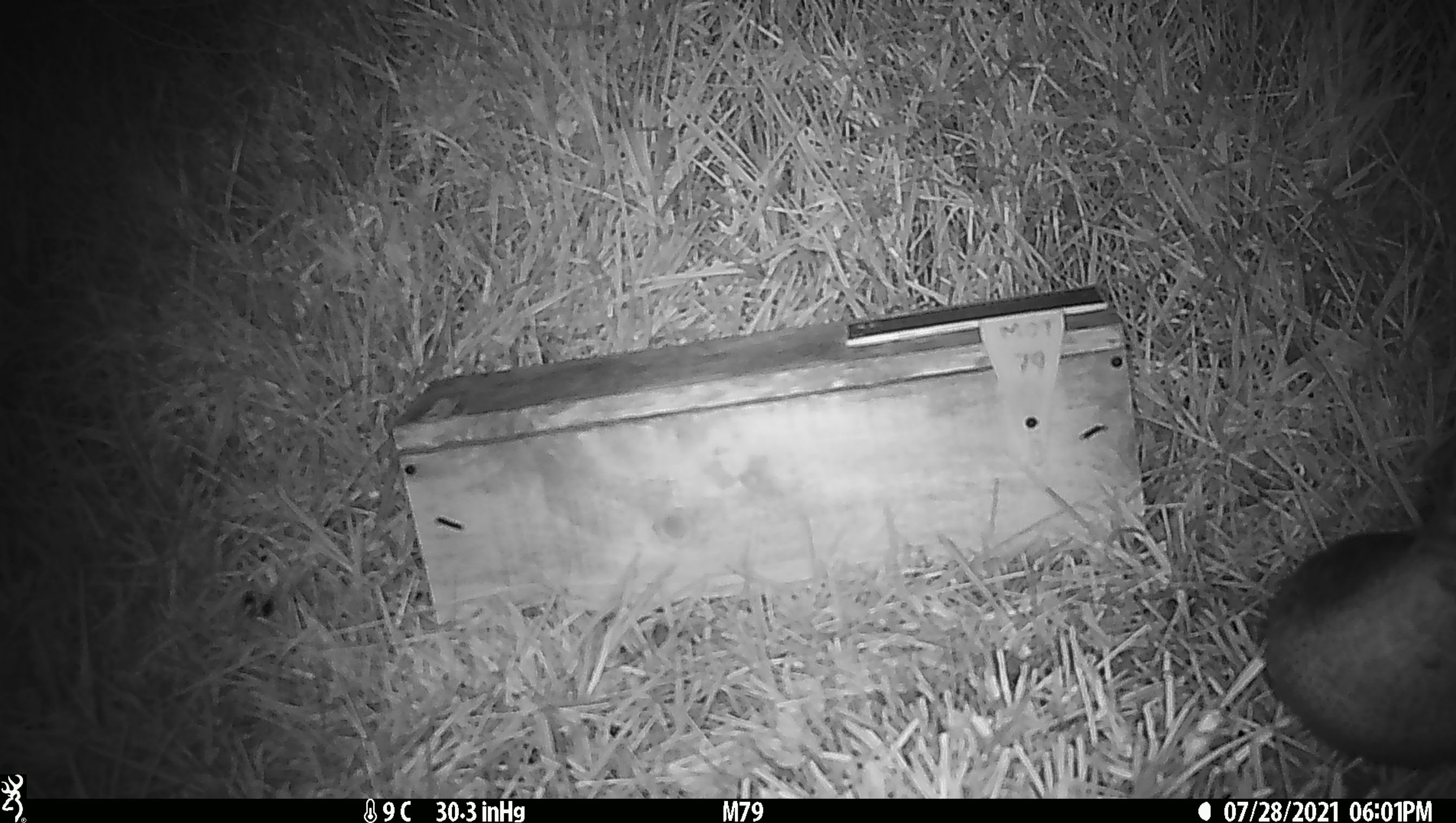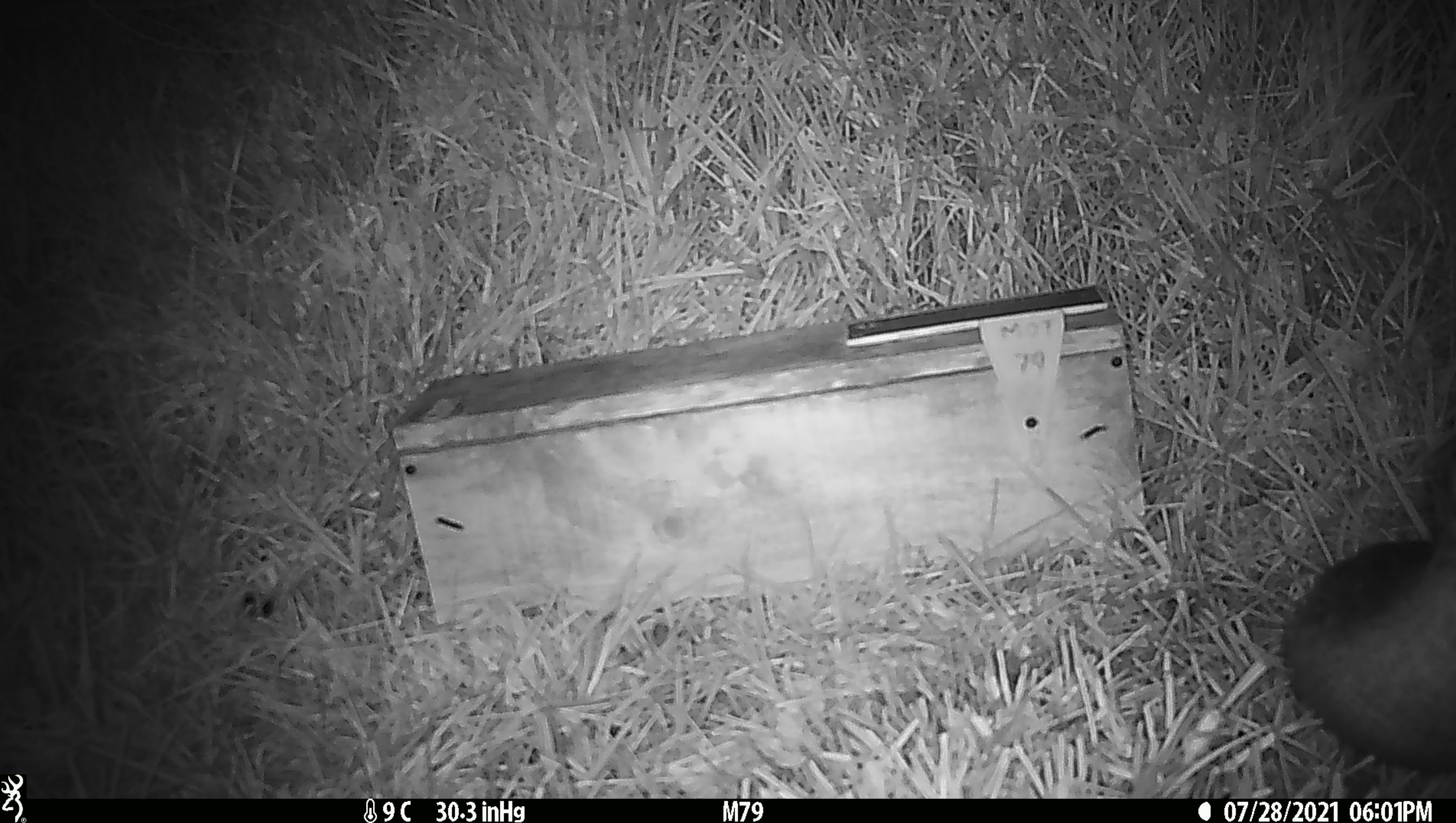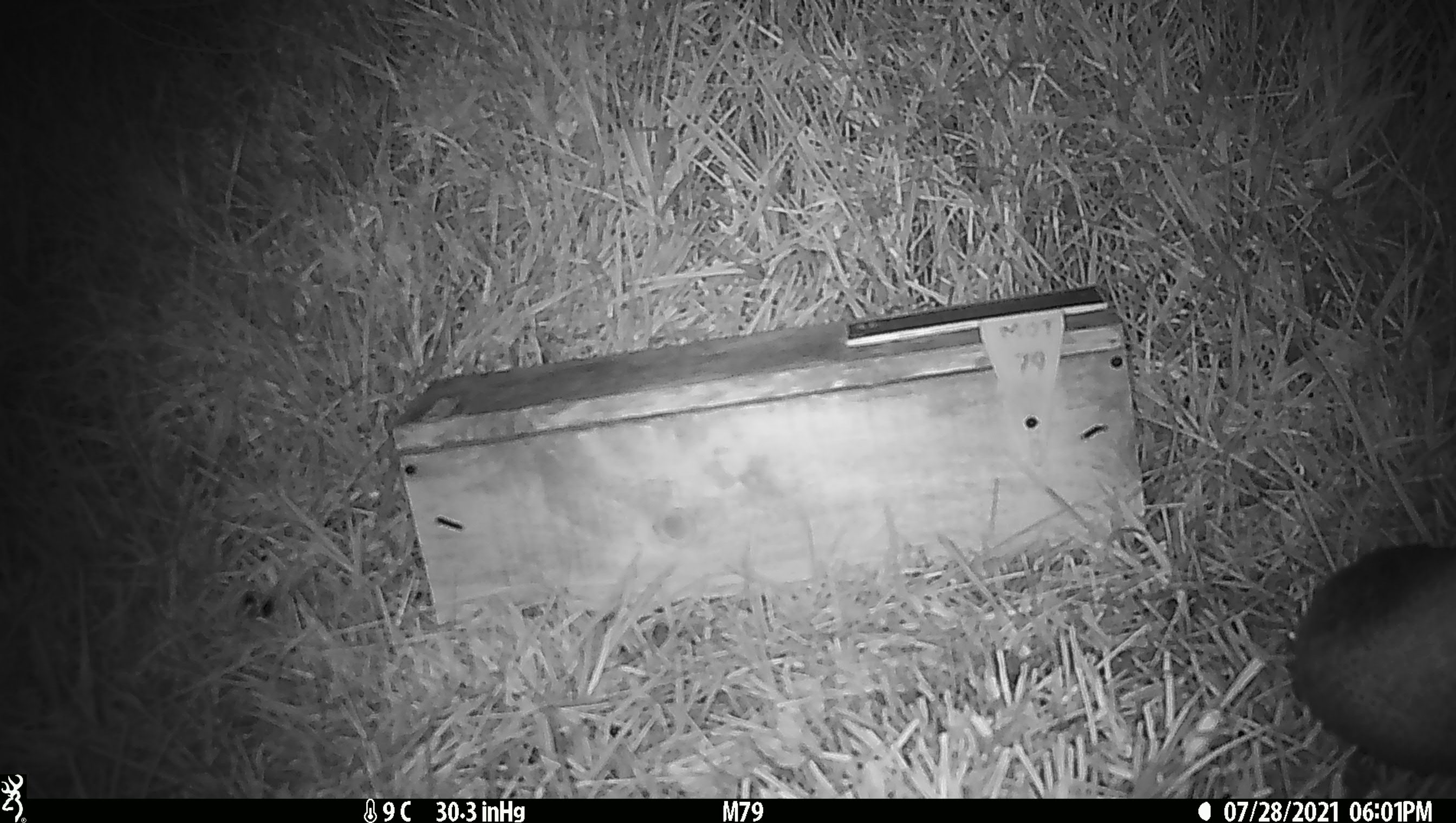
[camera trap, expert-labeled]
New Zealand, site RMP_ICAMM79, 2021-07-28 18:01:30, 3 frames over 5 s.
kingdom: Animalia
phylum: Chordata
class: Aves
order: Anseriformes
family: Anatidae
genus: Anas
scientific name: Anas chlorotis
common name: brown teal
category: pateke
Pateke (brown teal) (Anas chlorotis).